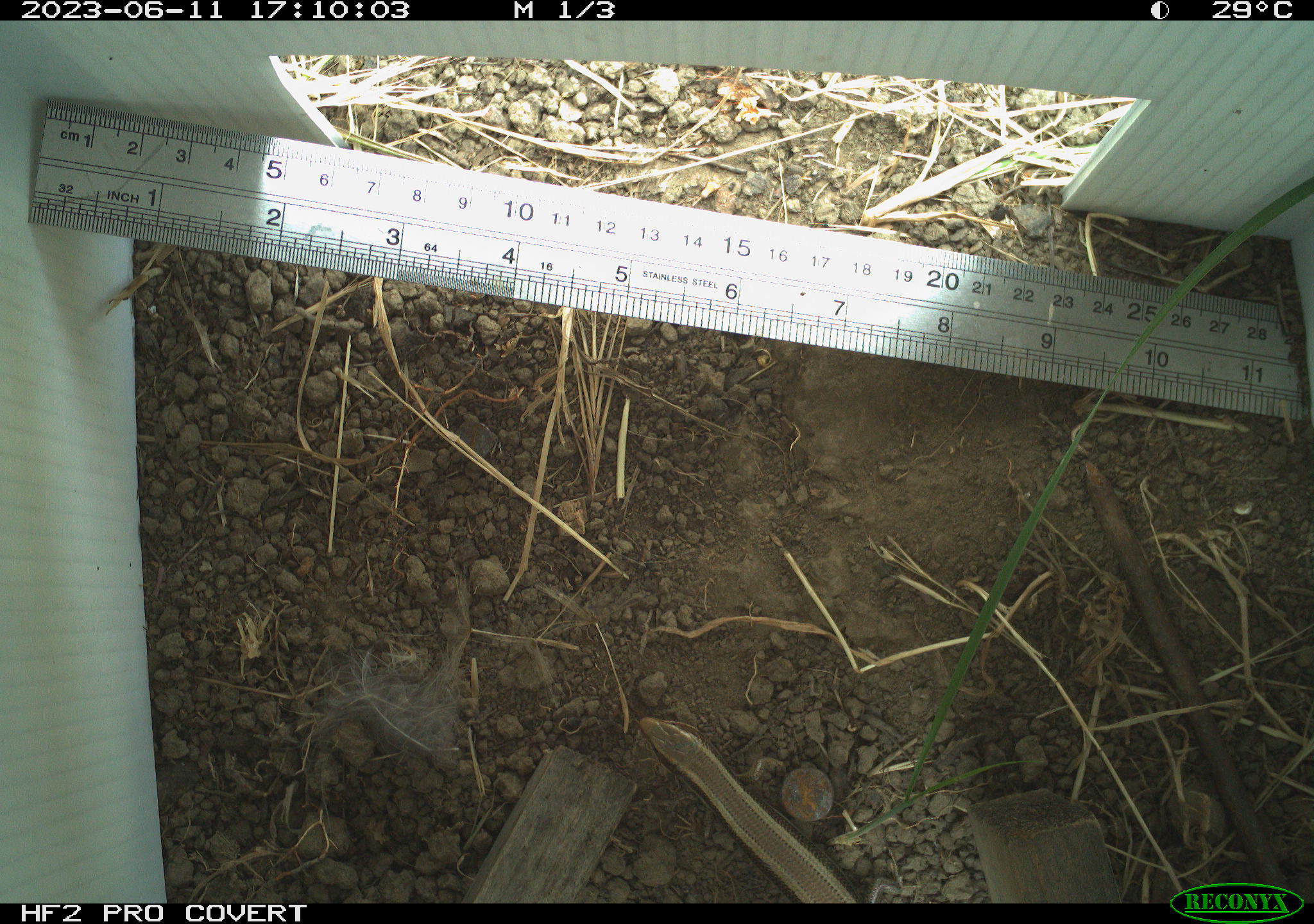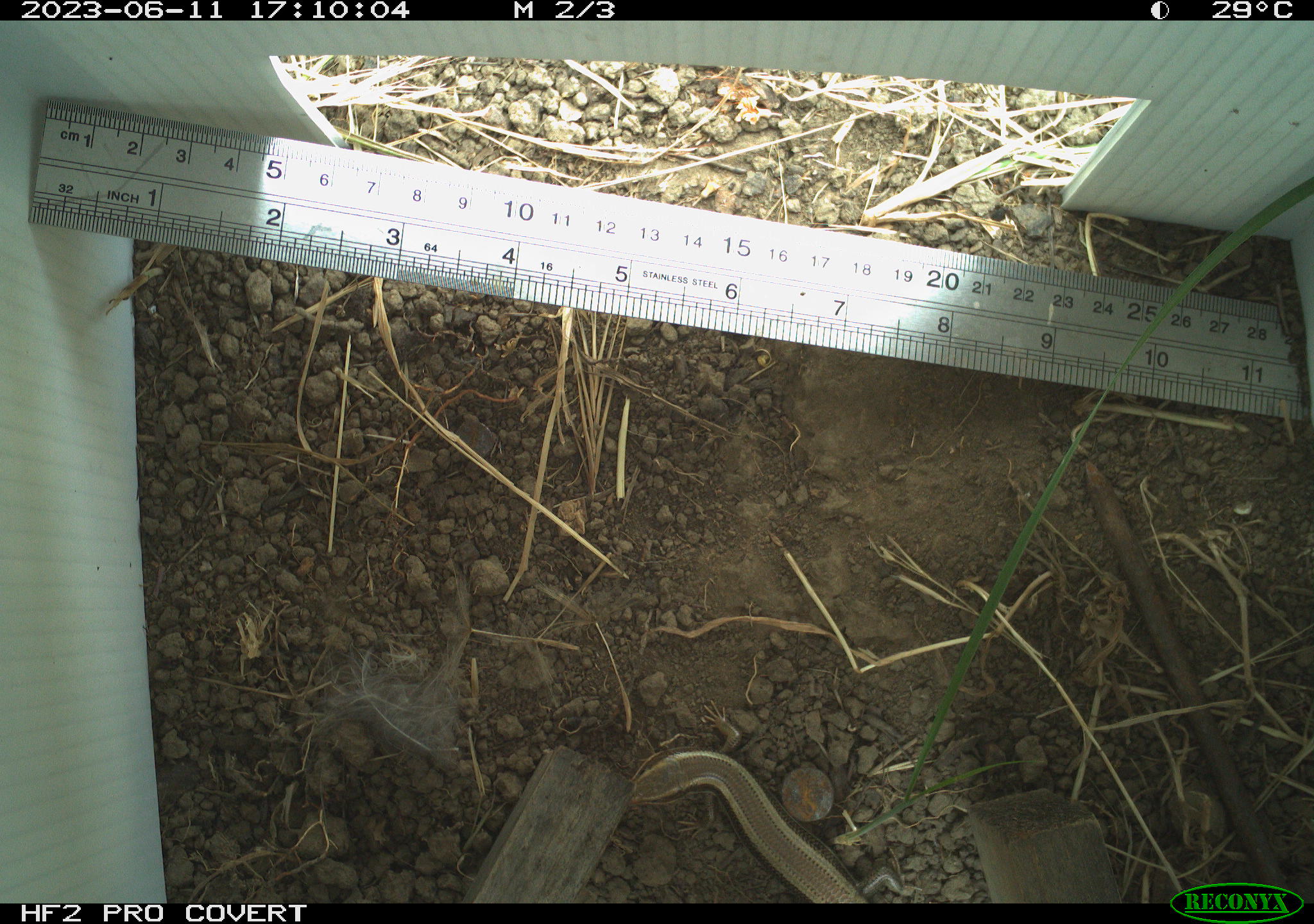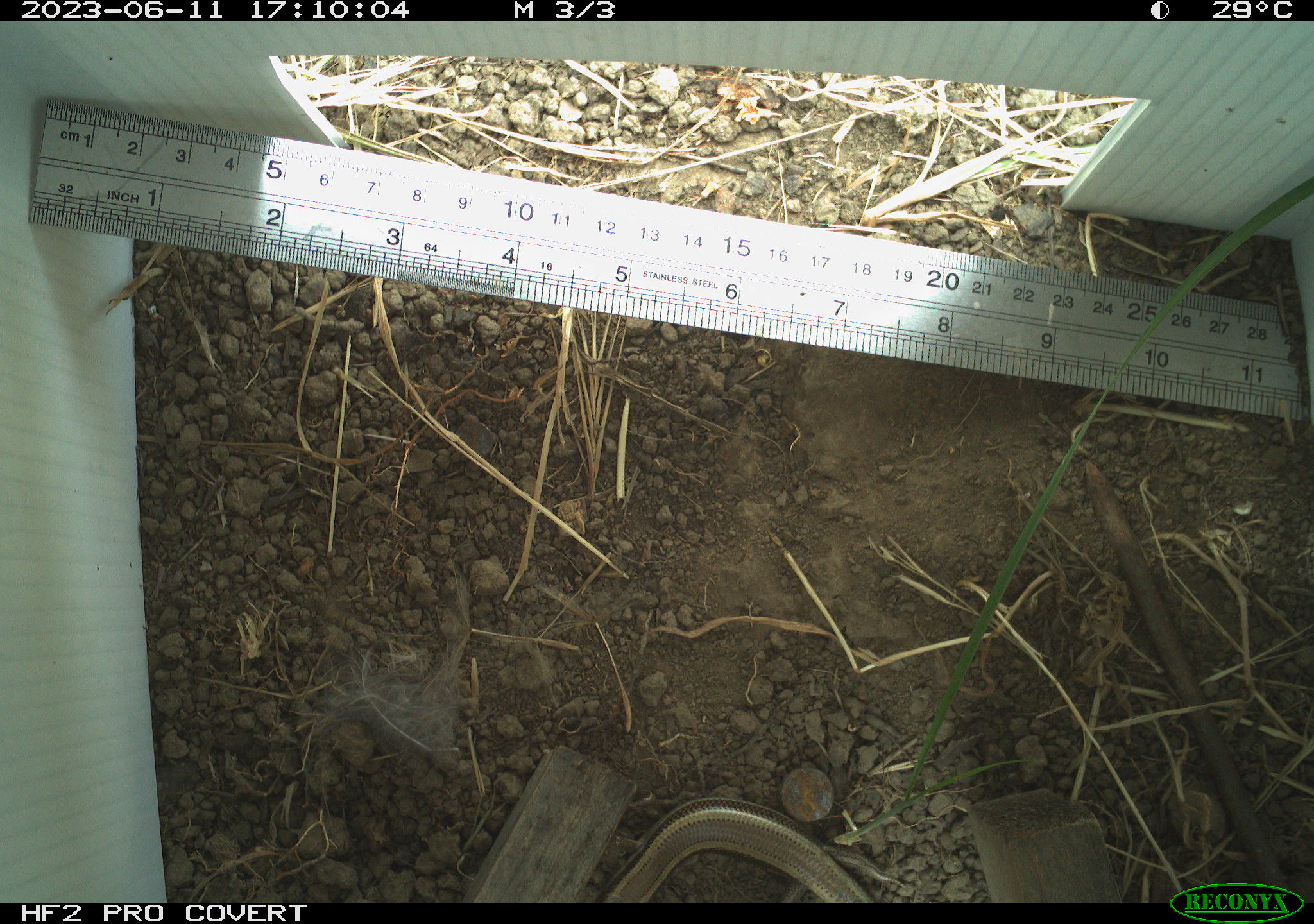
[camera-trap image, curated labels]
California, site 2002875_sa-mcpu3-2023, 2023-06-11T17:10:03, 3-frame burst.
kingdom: Animalia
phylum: Chordata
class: Reptilia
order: Squamata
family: Scincidae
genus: Plestiodon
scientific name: Plestiodon skiltonianus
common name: western skink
Western skink (Plestiodon skiltonianus).